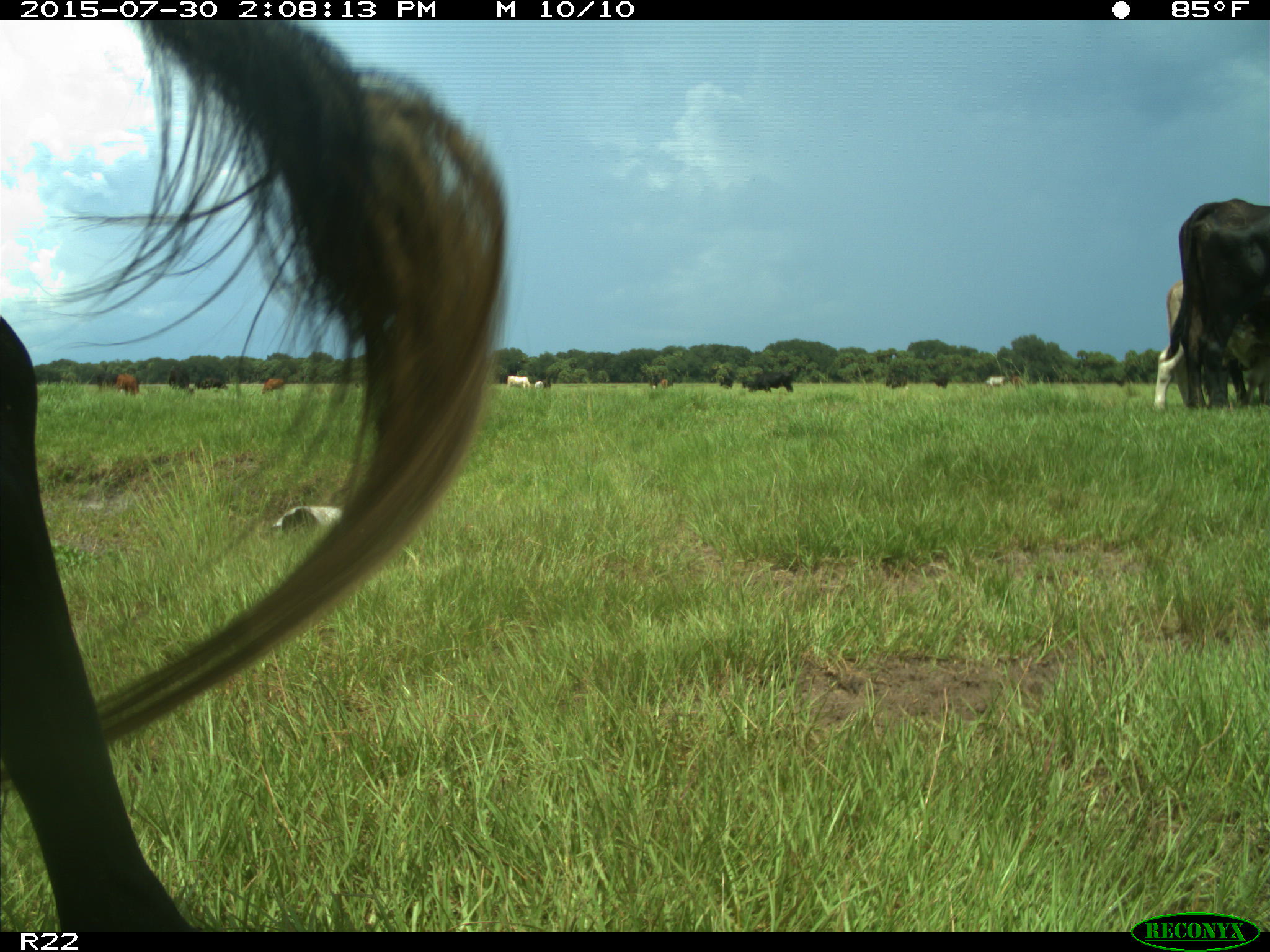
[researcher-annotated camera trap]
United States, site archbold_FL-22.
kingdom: Animalia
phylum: Chordata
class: Mammalia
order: Artiodactyla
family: Bovidae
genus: Bos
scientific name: Bos taurus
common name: domestic cow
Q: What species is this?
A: Bos taurus (domestic cow).